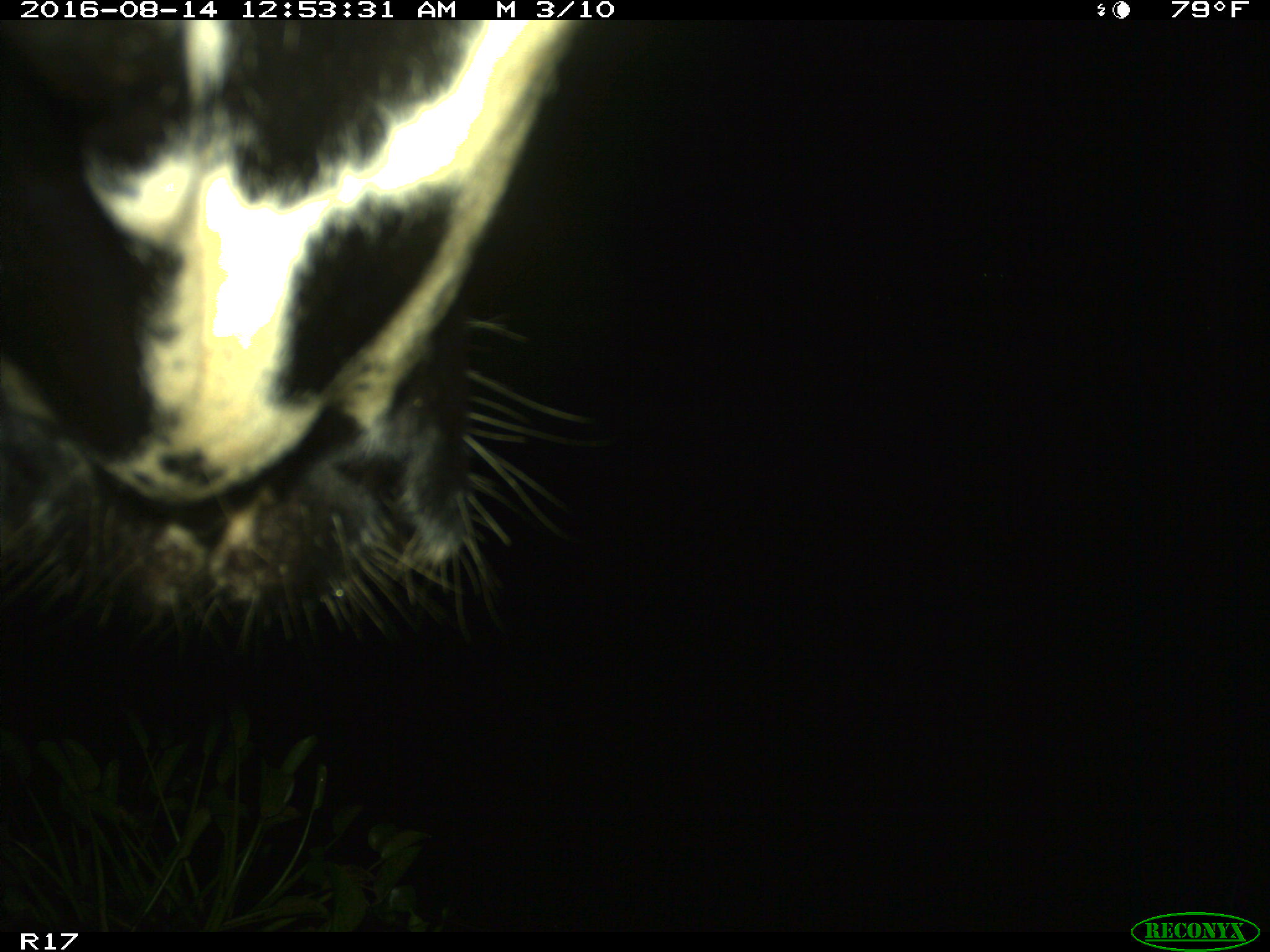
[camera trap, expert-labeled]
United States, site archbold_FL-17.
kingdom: Animalia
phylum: Chordata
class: Mammalia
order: Artiodactyla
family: Bovidae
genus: Bos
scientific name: Bos taurus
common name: domestic cow